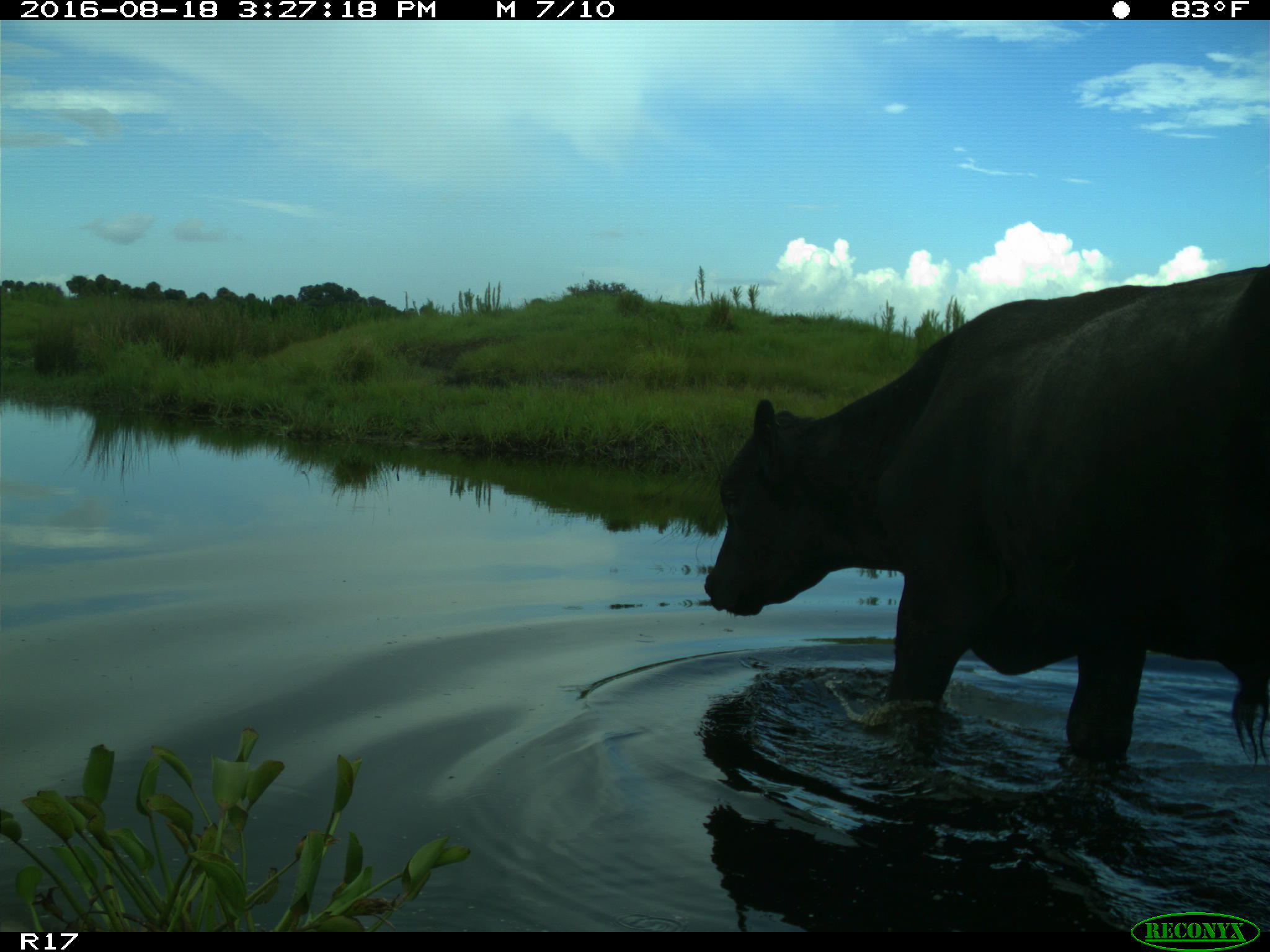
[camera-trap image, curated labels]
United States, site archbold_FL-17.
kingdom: Animalia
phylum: Chordata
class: Mammalia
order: Artiodactyla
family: Bovidae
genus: Bos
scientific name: Bos taurus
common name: domestic cow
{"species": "Bos taurus (domestic cow)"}